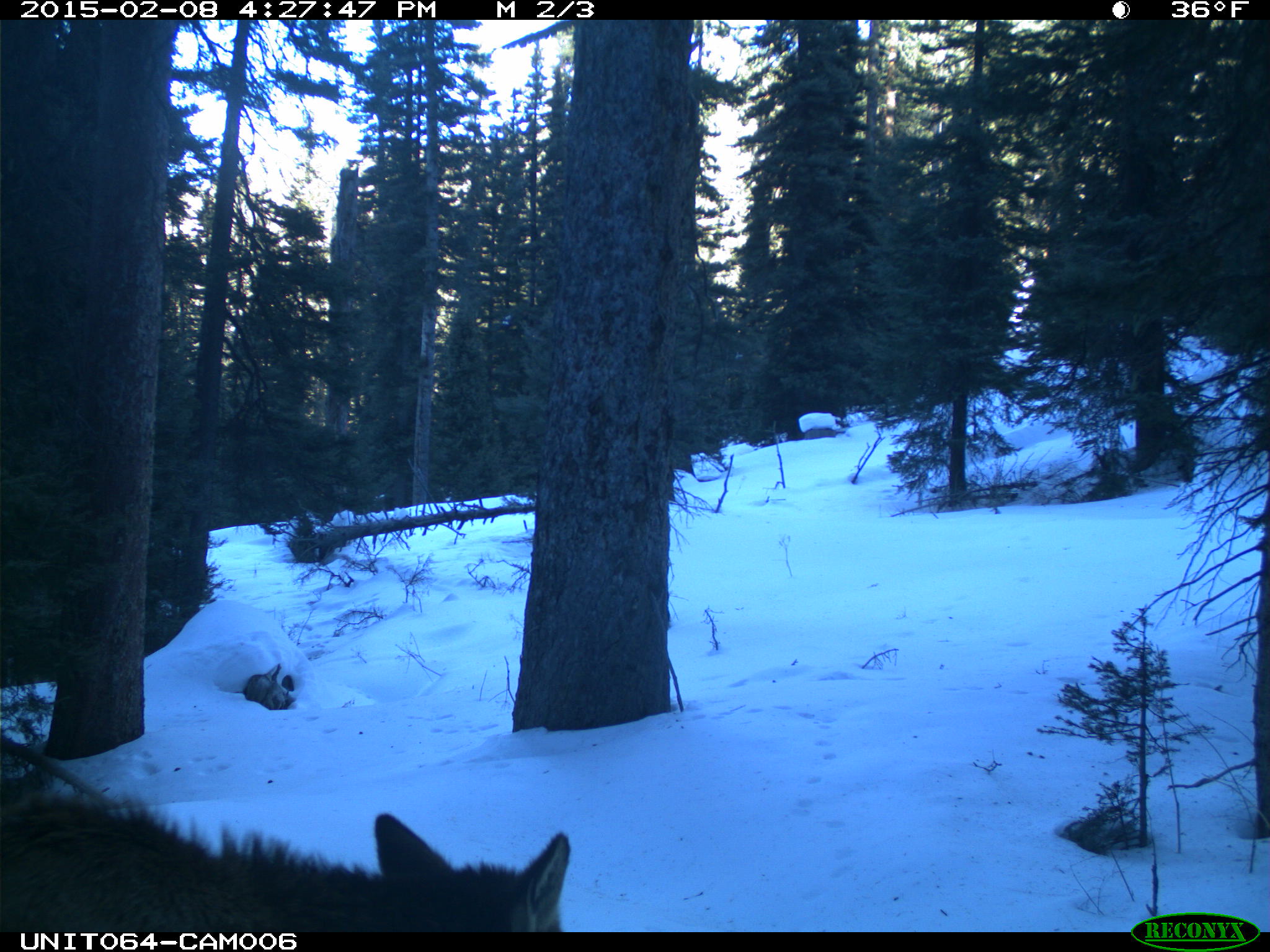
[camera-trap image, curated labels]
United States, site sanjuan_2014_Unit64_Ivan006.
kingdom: Animalia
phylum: Chordata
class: Mammalia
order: Artiodactyla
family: Cervidae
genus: Cervus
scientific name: Cervus elaphus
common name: red deer